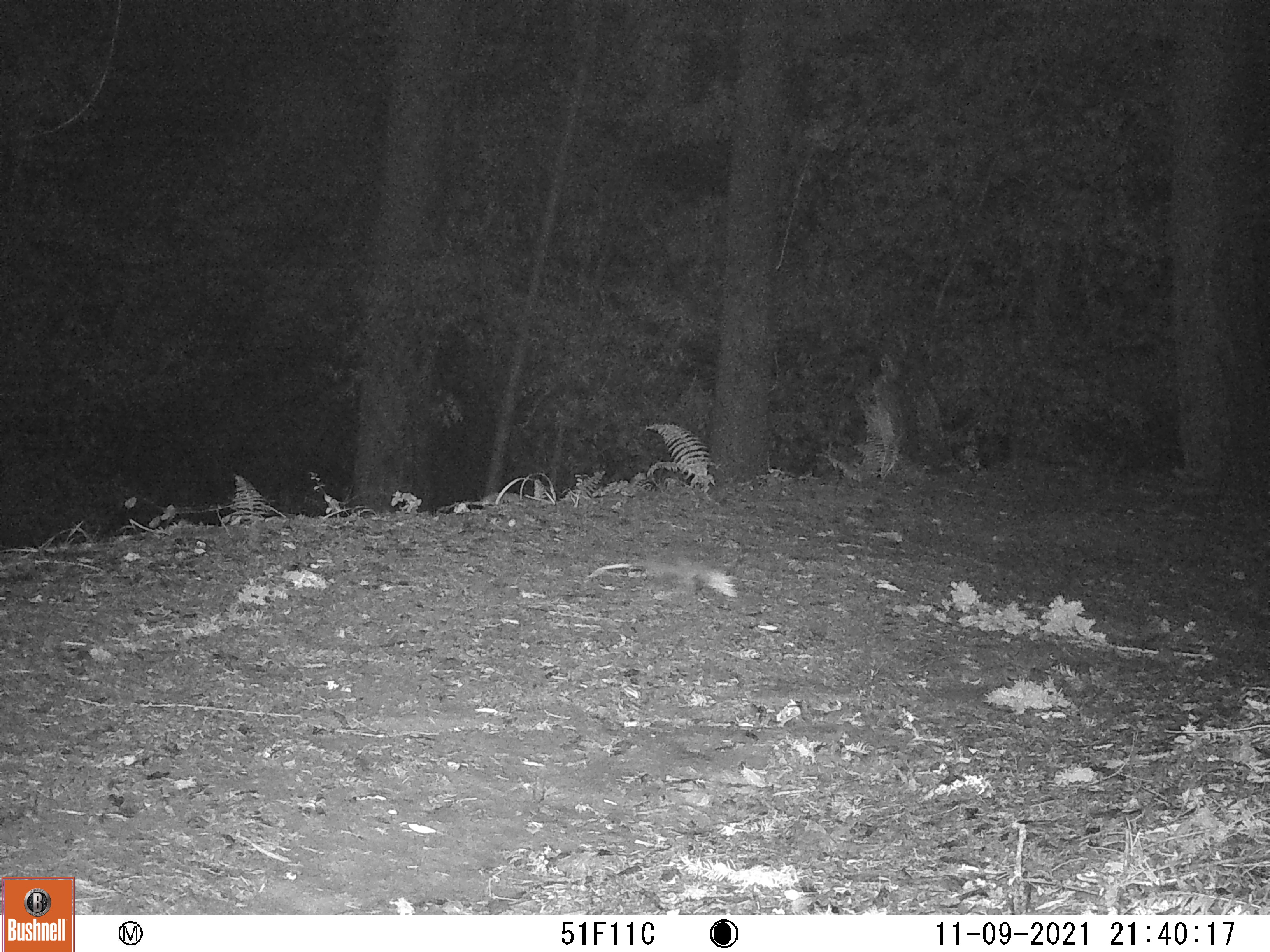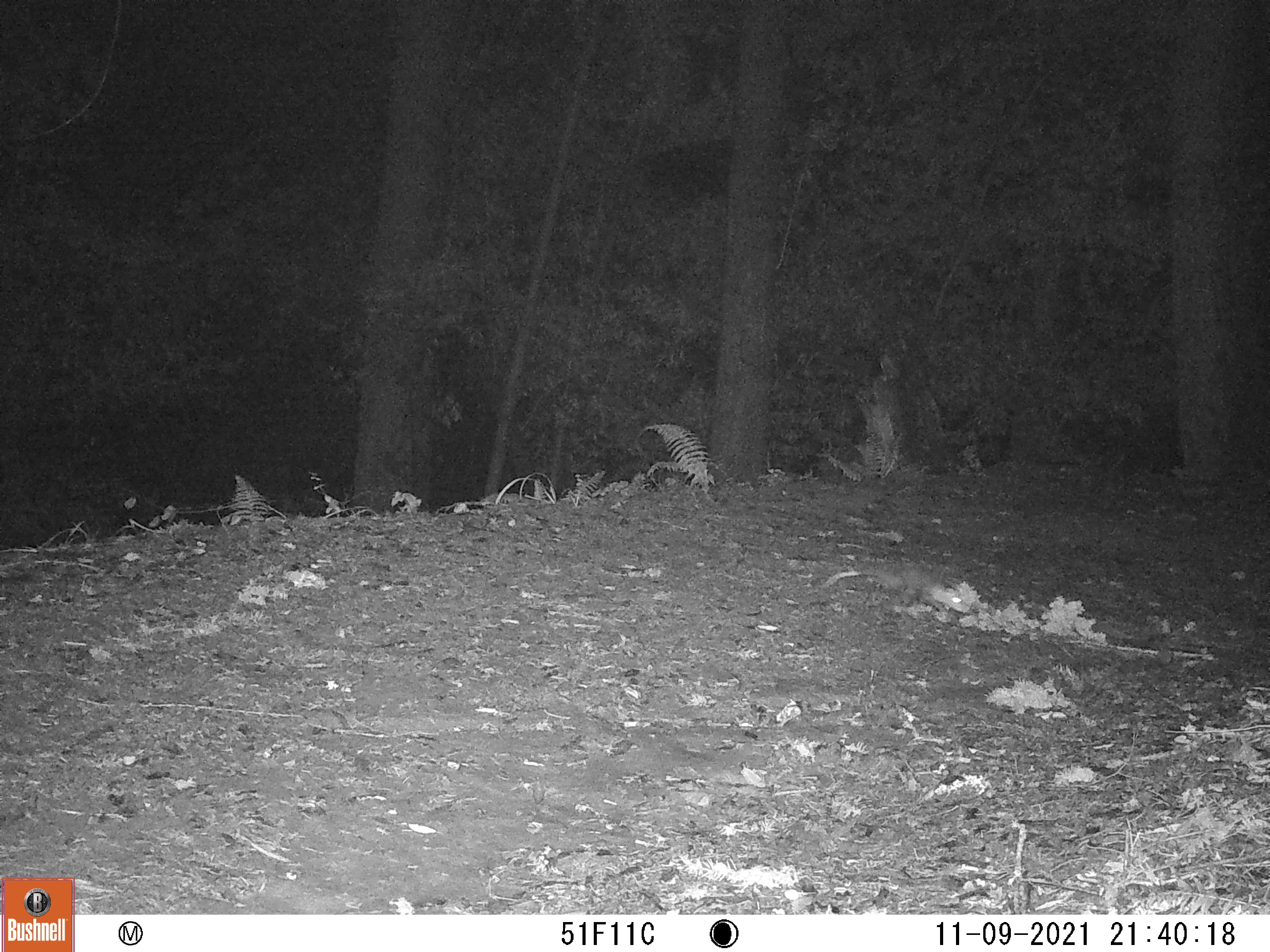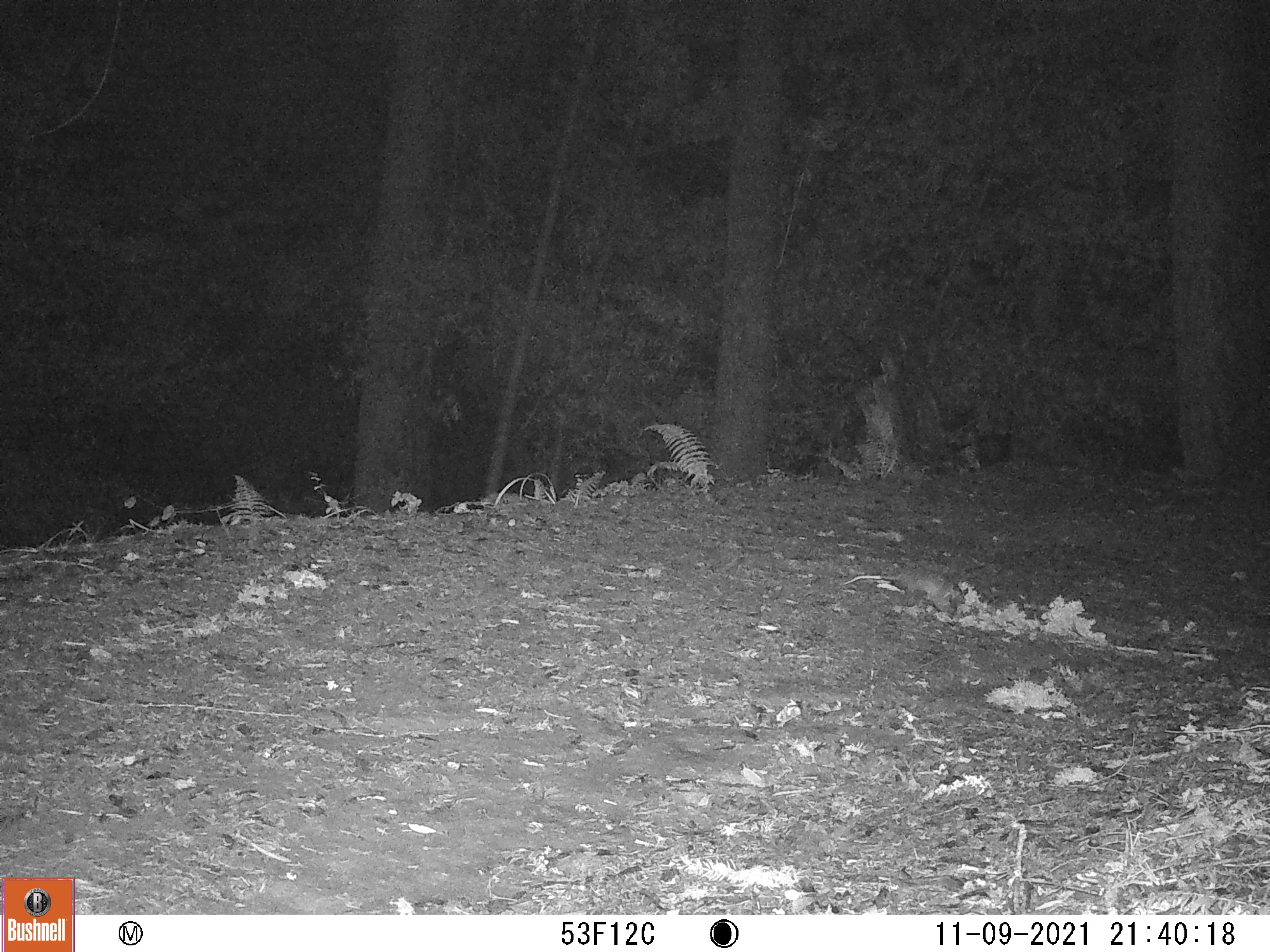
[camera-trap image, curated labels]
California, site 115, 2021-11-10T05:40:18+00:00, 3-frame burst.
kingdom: Animalia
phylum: Chordata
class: Mammalia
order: Didelphimorphia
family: Didelphidae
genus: Didelphis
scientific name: Didelphis virginiana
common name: virginia opossum